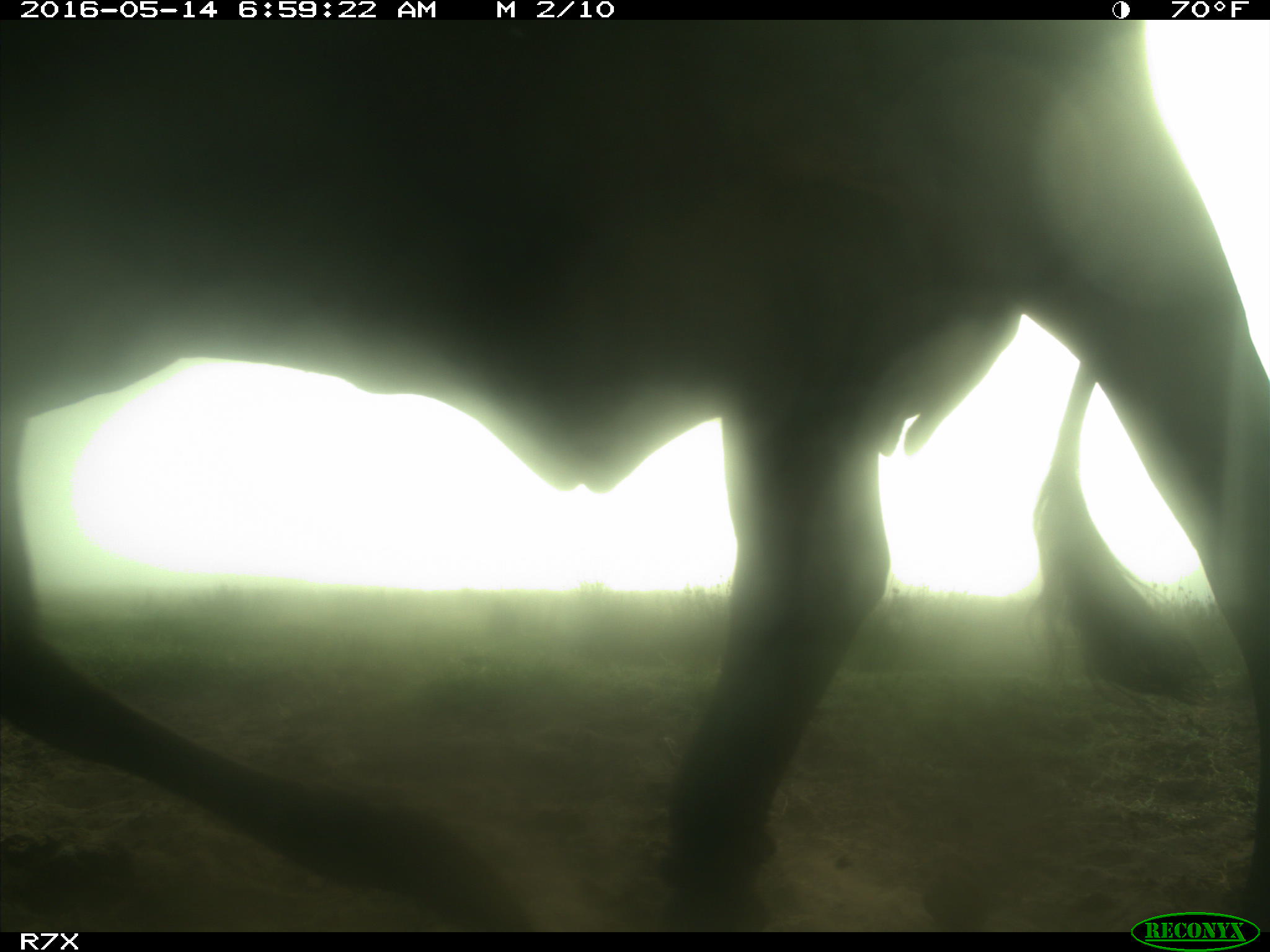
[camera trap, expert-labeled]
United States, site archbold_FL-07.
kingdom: Animalia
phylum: Chordata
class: Mammalia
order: Artiodactyla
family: Bovidae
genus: Bos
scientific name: Bos taurus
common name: domestic cow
Bos taurus (domestic cow).